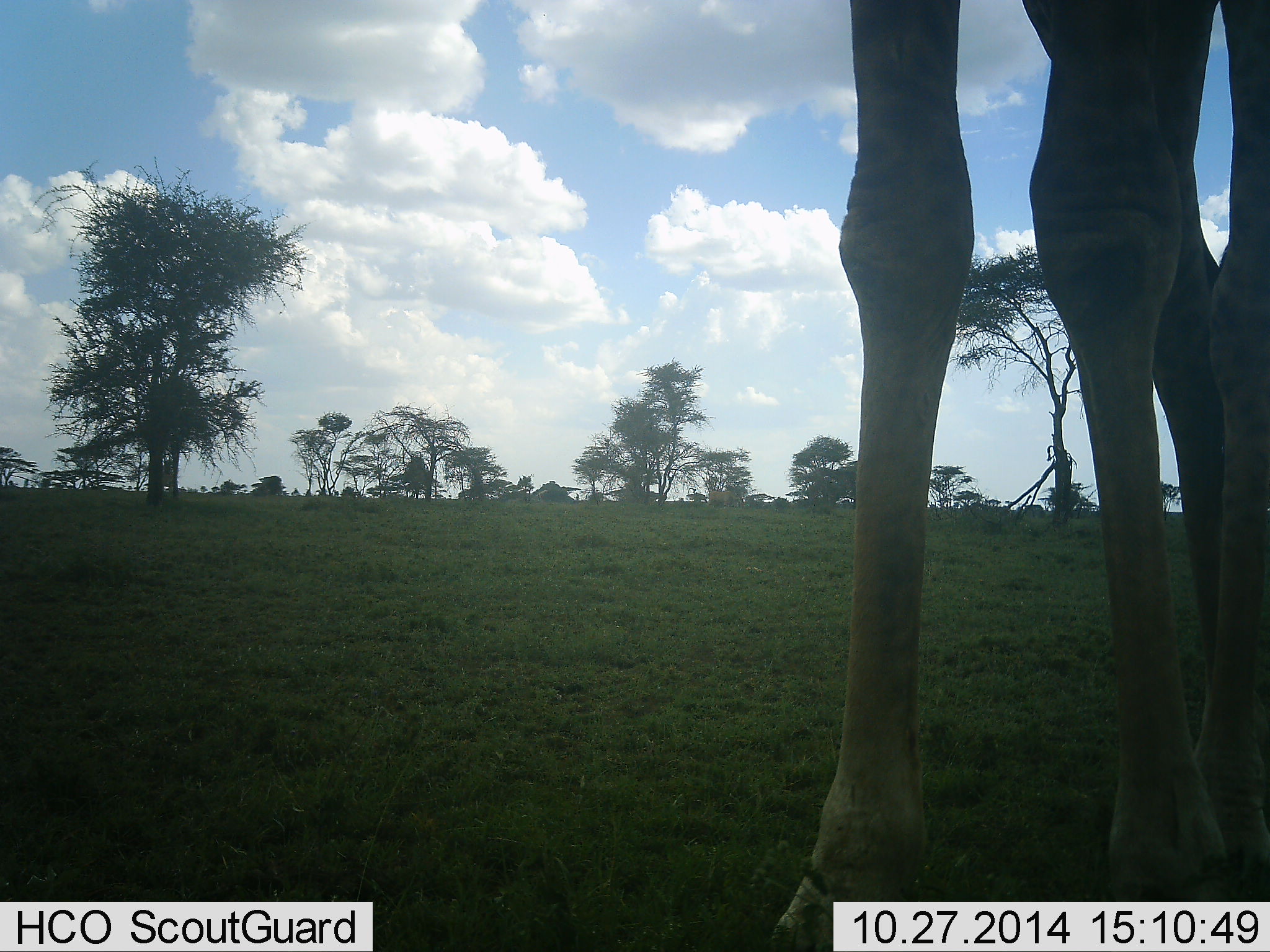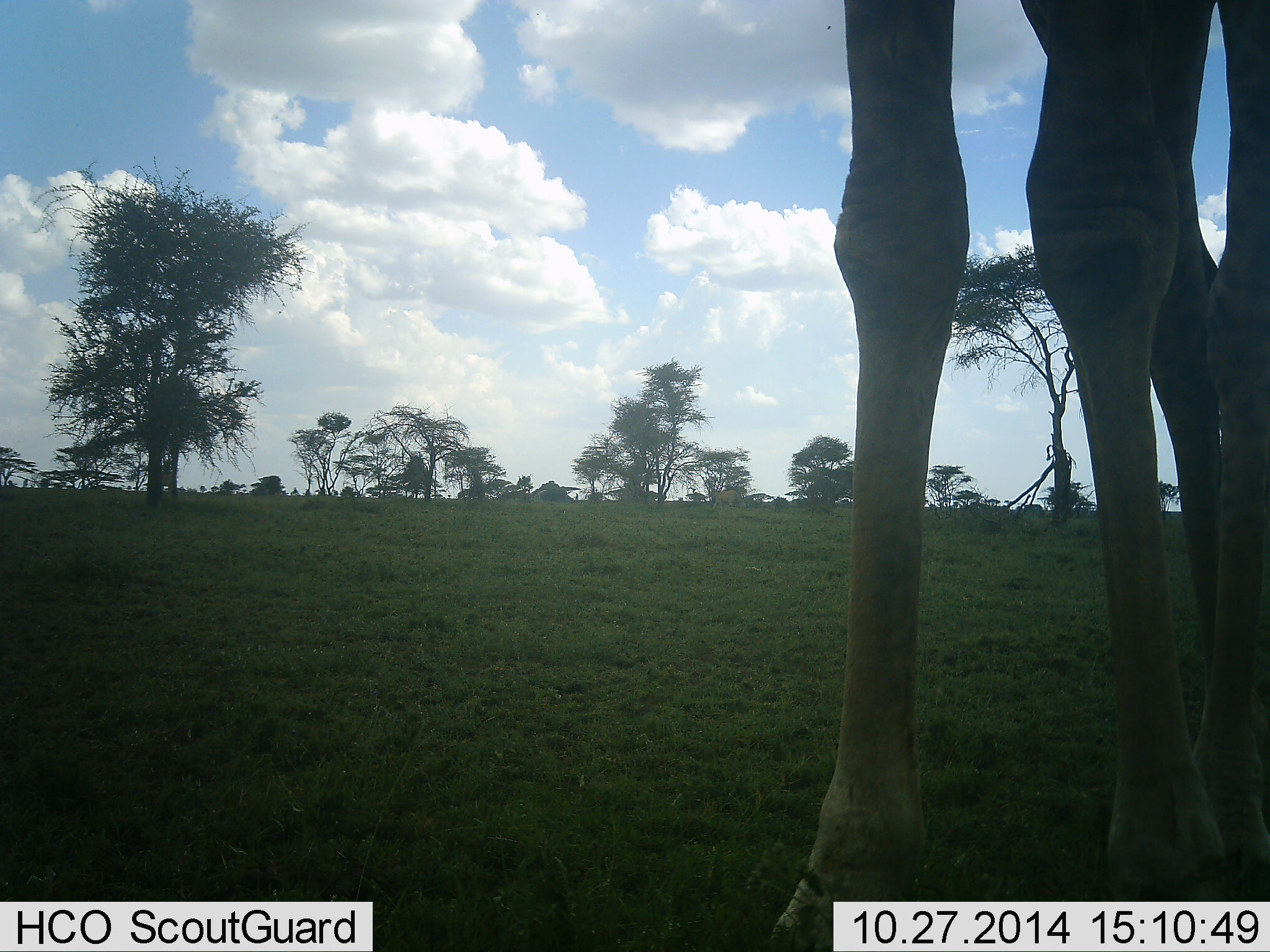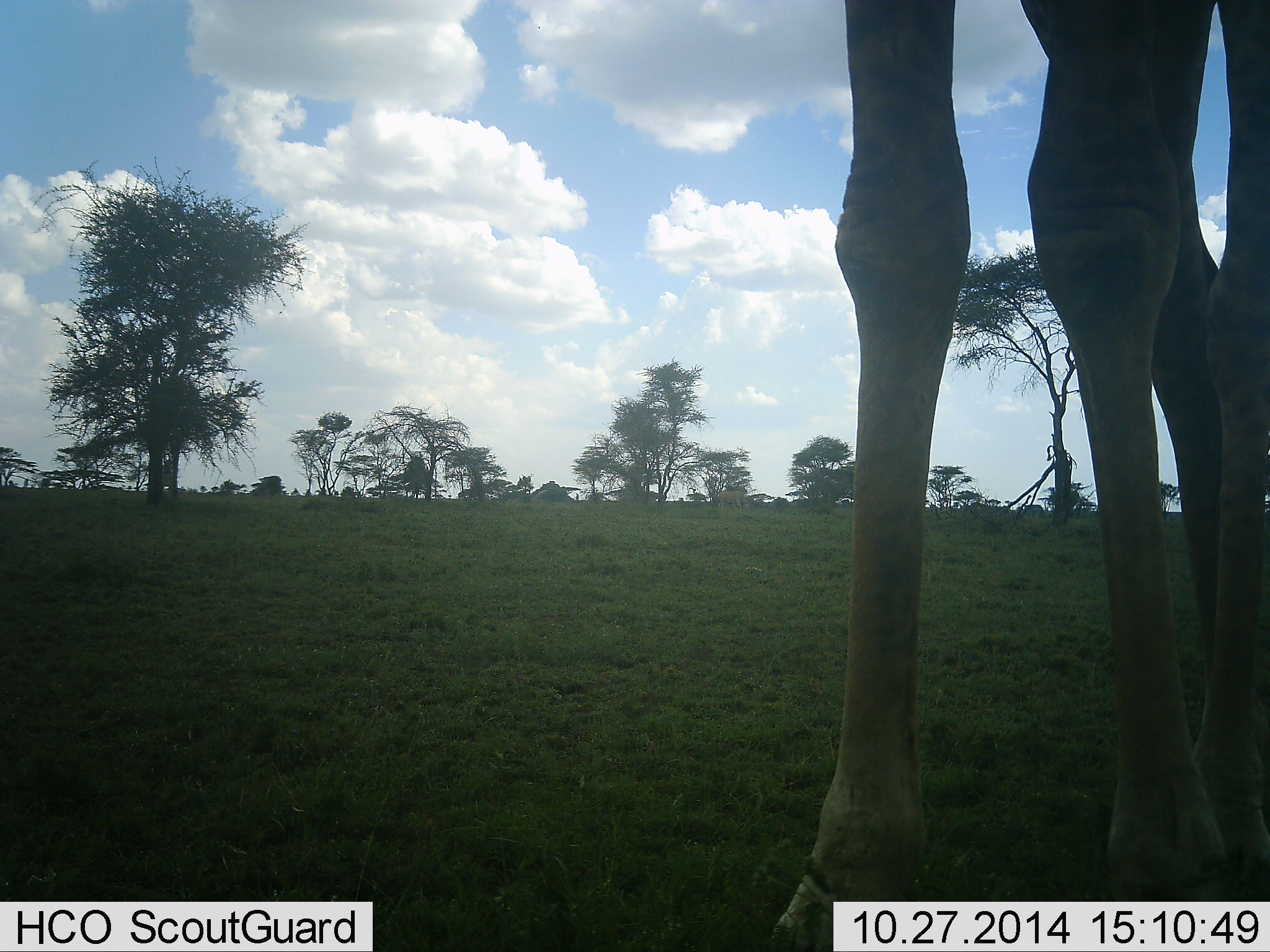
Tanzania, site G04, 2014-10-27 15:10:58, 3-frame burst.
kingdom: Animalia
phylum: Chordata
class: Mammalia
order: Artiodactyla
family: Giraffidae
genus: Giraffa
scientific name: Giraffa camelopardalis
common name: giraffe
Giraffe (Giraffa camelopardalis), count 1. Behavior (volunteer vote fractions): standing 100%, resting 0%, moving 0%, interacting 0%. Young present (vote fraction): 10%. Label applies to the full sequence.